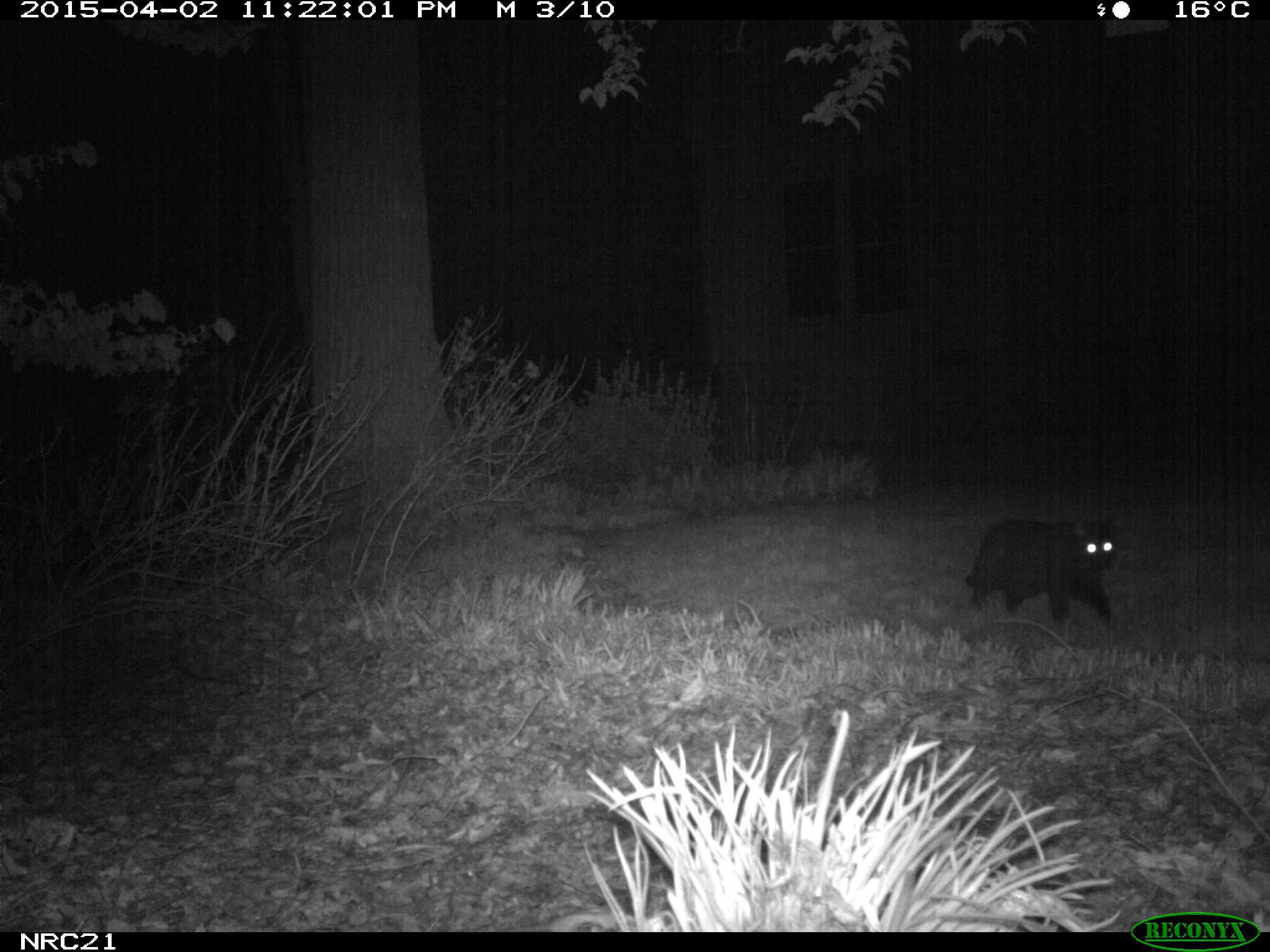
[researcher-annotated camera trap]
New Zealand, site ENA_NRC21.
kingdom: Animalia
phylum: Chordata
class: Mammalia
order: Carnivora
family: Felidae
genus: Felis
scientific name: Felis catus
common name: domestic cat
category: cat